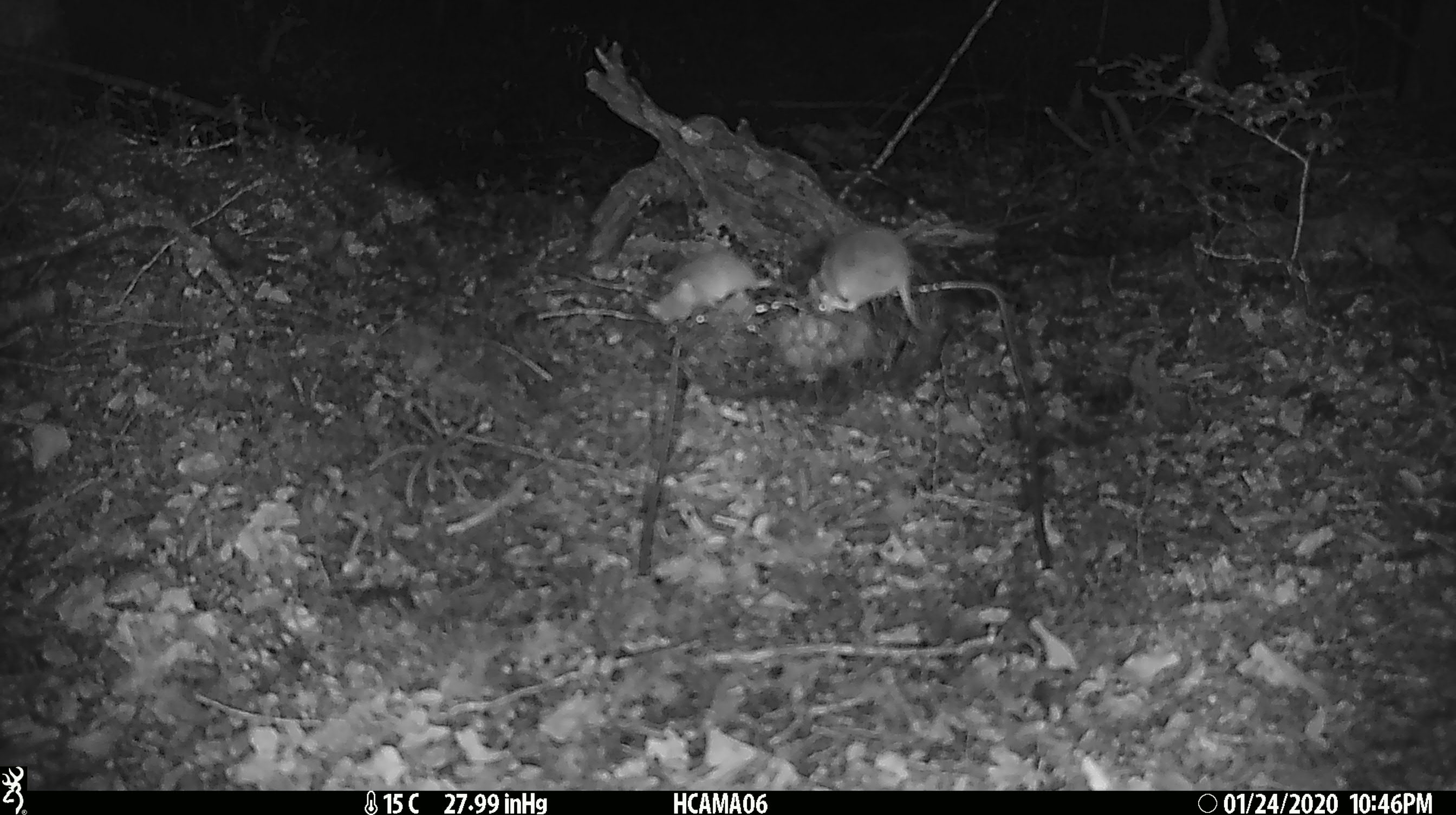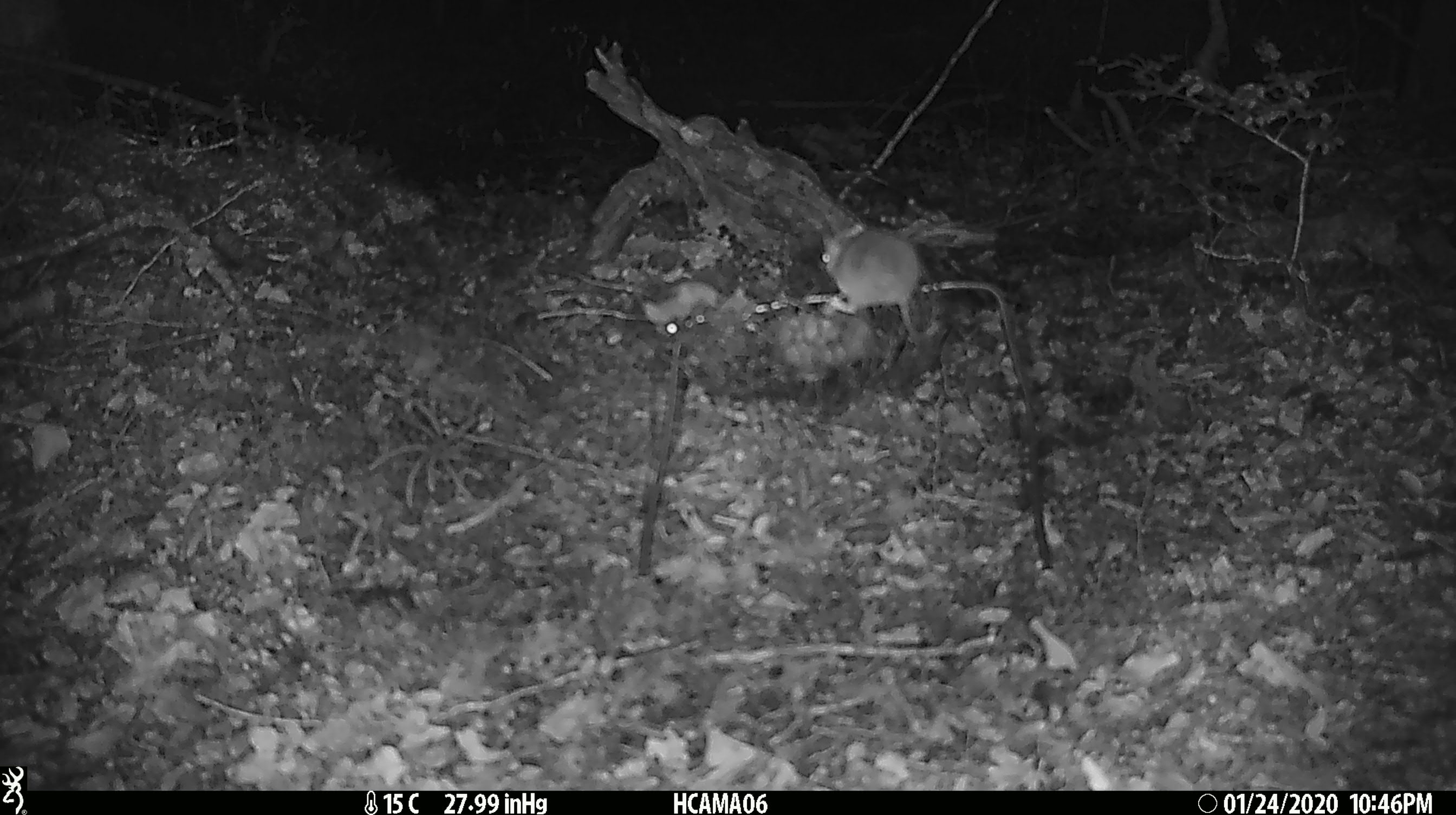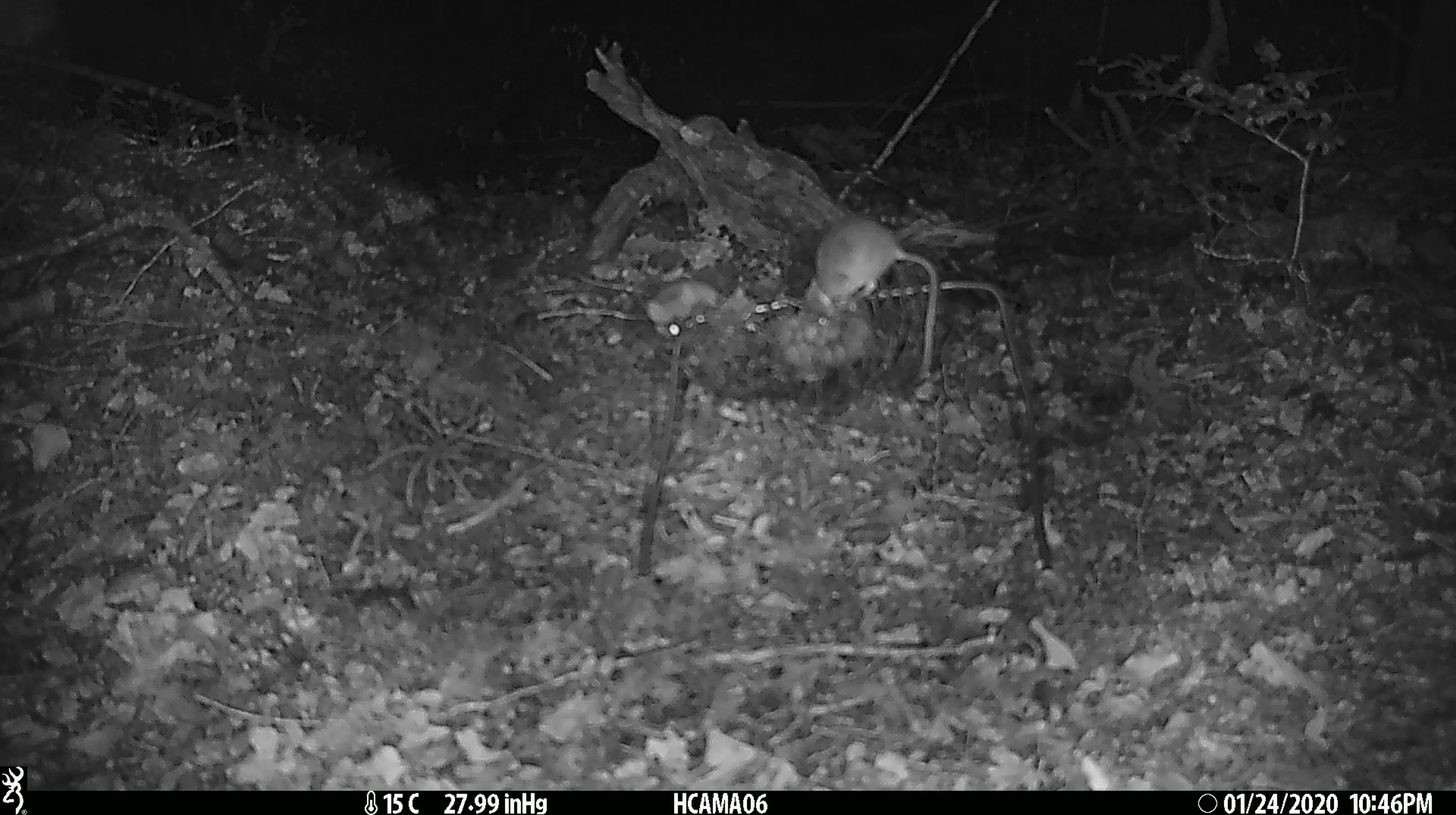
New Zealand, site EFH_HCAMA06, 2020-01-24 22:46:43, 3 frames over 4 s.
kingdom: Animalia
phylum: Chordata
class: Mammalia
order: Rodentia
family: Muridae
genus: Mus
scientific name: Mus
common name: mouse